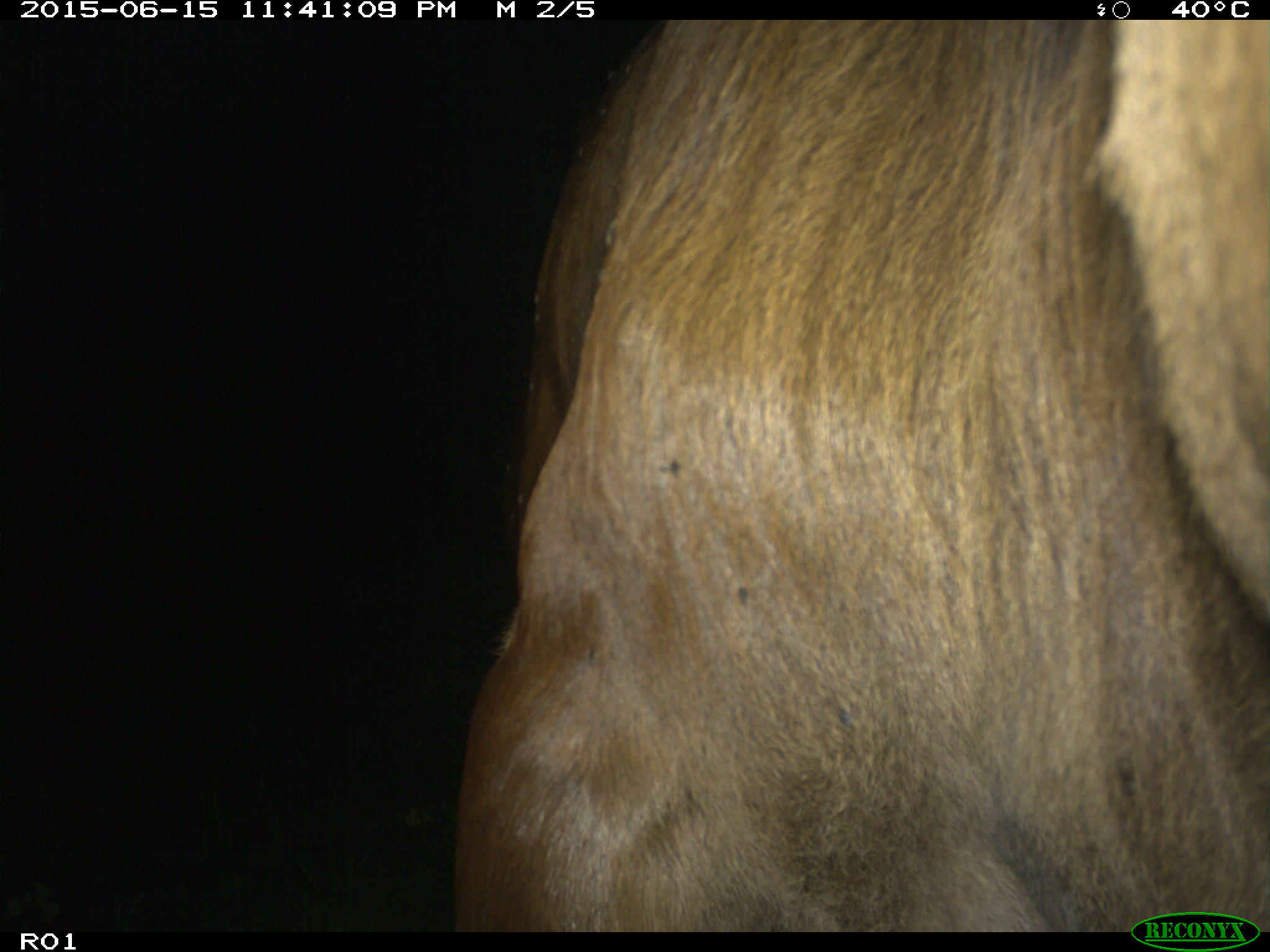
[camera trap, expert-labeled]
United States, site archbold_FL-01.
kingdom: Animalia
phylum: Chordata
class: Mammalia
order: Artiodactyla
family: Bovidae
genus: Bos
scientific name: Bos taurus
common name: domestic cow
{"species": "Bos taurus (domestic cow)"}